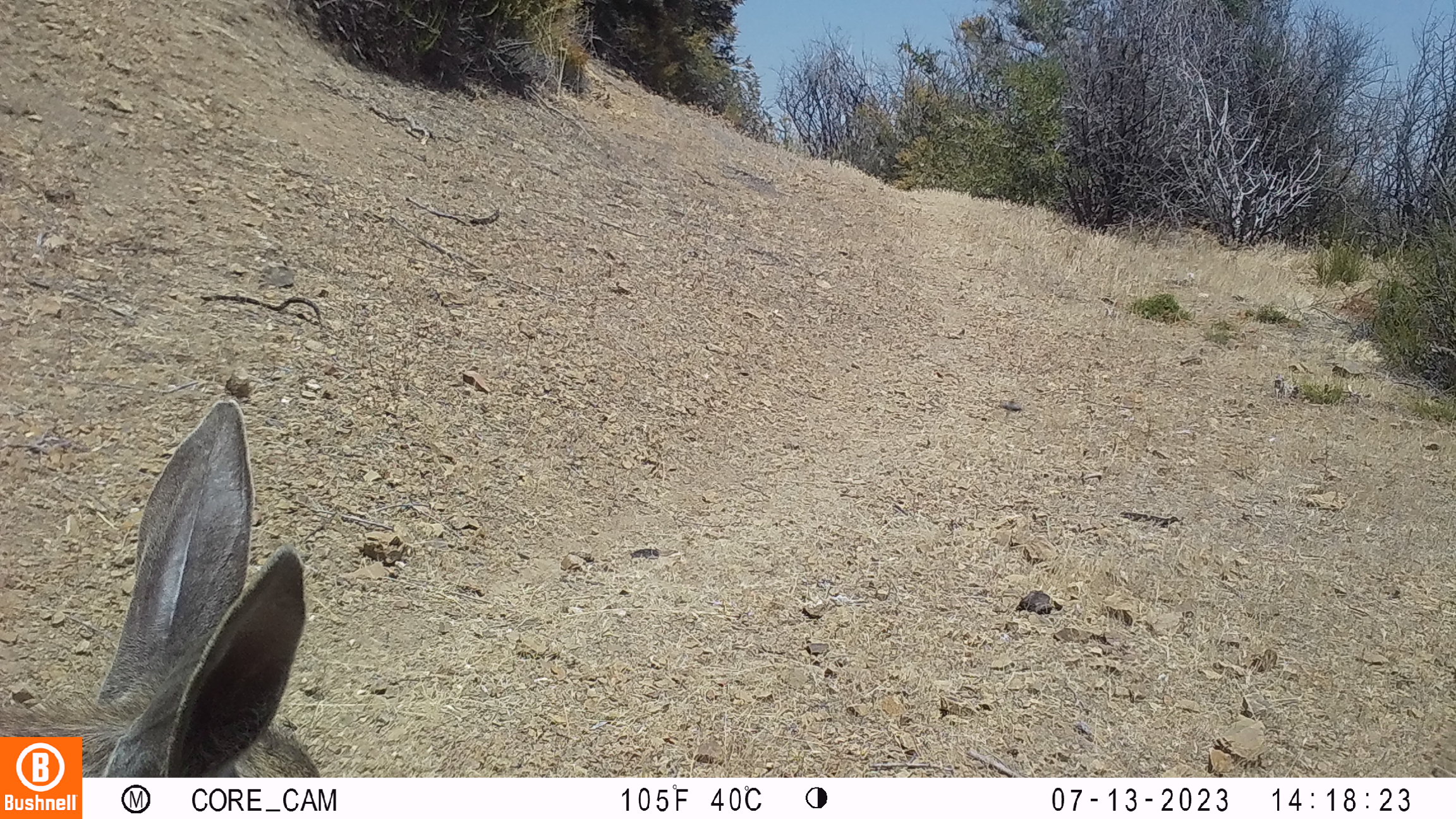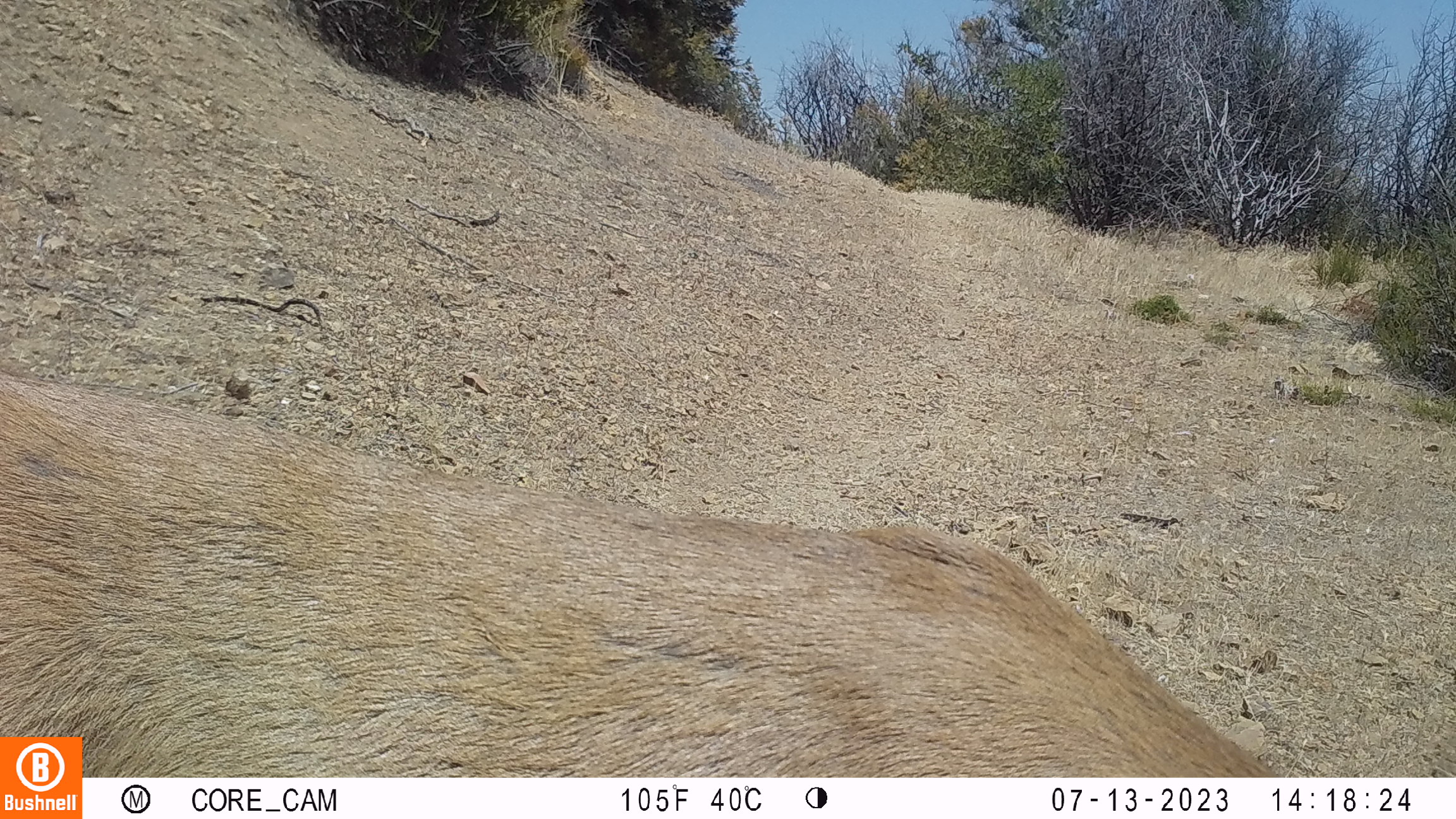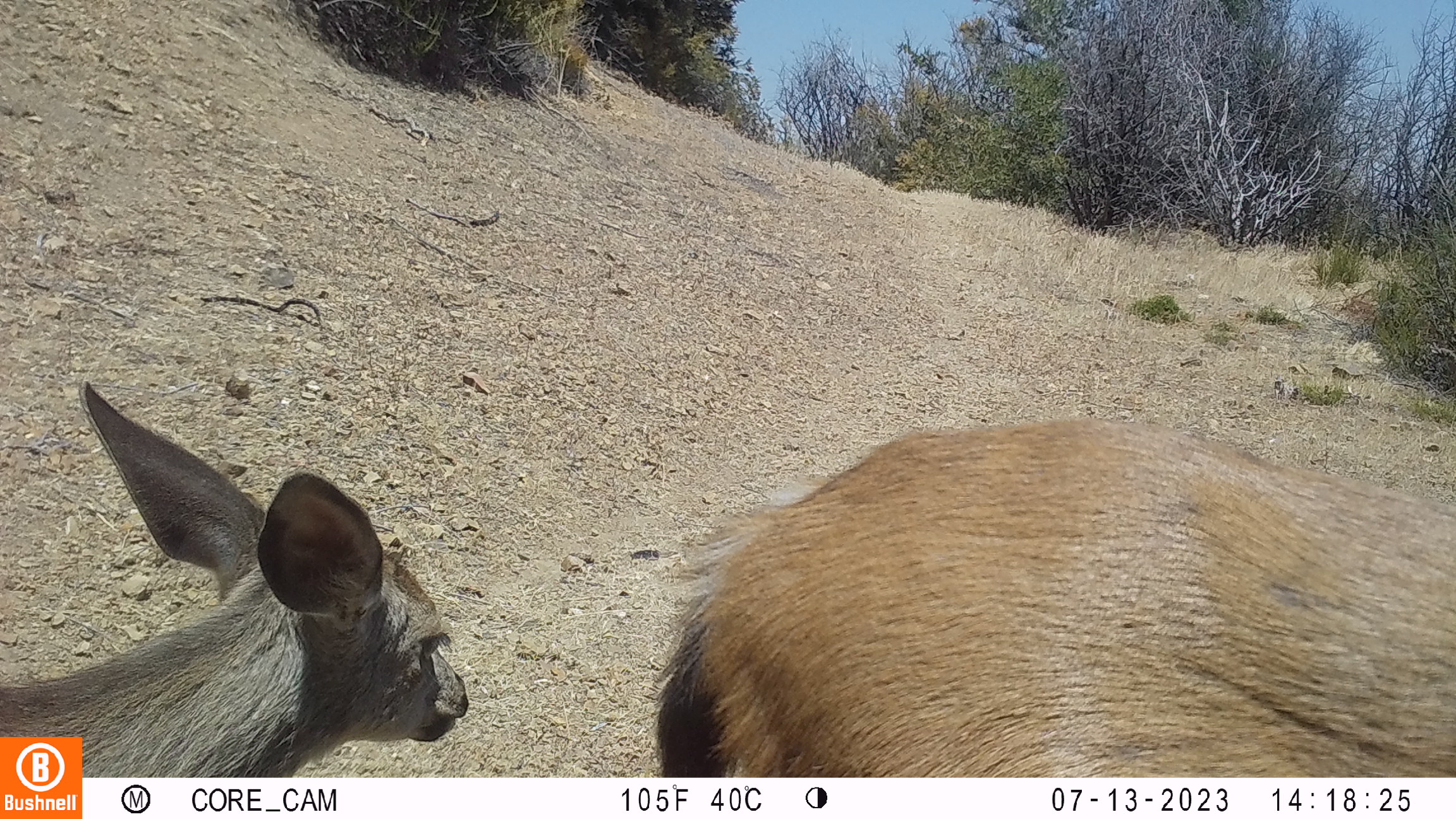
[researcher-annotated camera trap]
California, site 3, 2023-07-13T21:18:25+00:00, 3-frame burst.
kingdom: Animalia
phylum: Chordata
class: Mammalia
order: Artiodactyla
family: Cervidae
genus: Odocoileus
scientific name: Odocoileus hemionus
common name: mule deer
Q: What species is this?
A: Mule deer (Odocoileus hemionus).